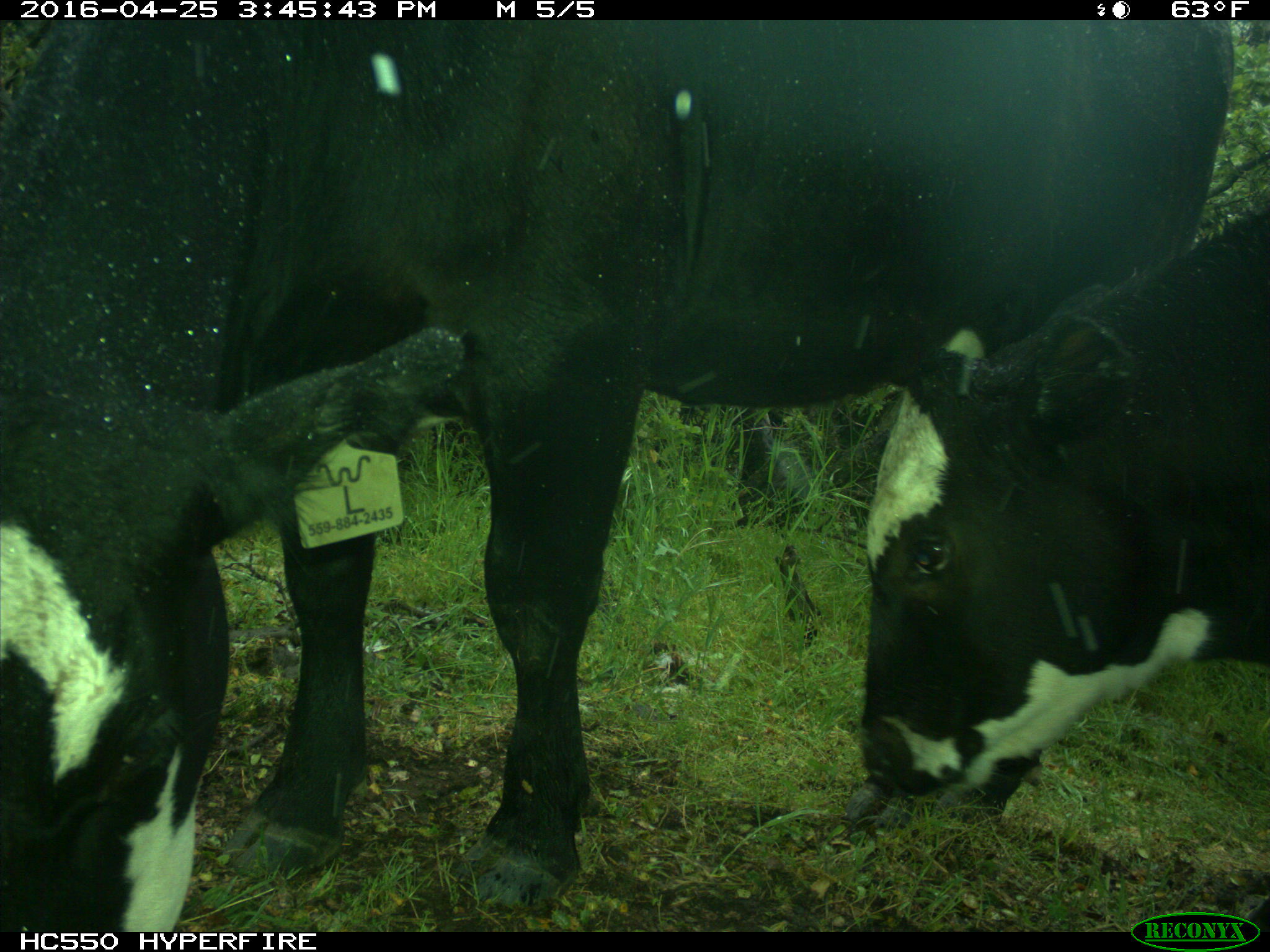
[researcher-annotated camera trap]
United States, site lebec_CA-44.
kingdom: Animalia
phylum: Chordata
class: Mammalia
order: Artiodactyla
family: Bovidae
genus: Bos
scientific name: Bos taurus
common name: domestic cow